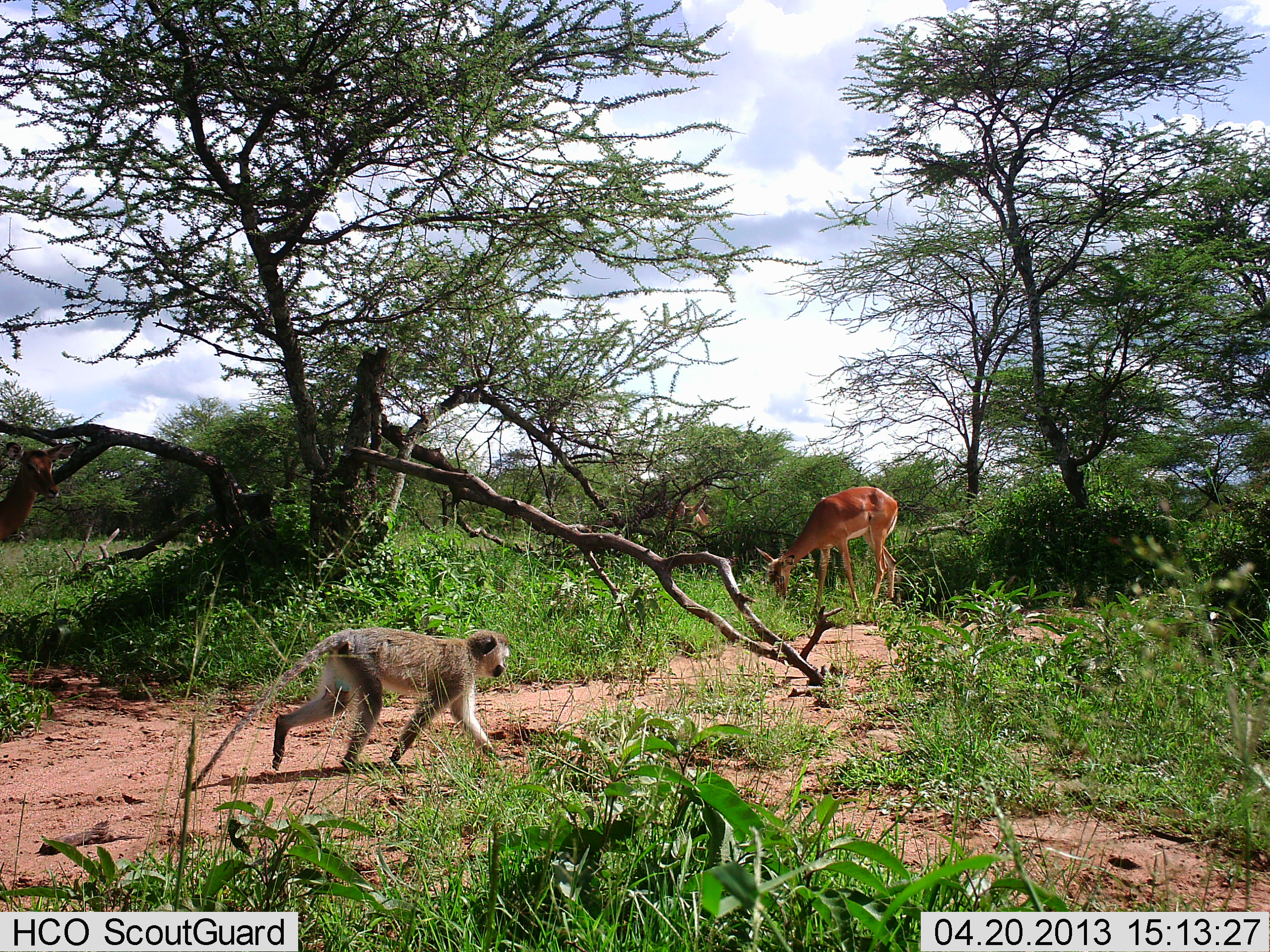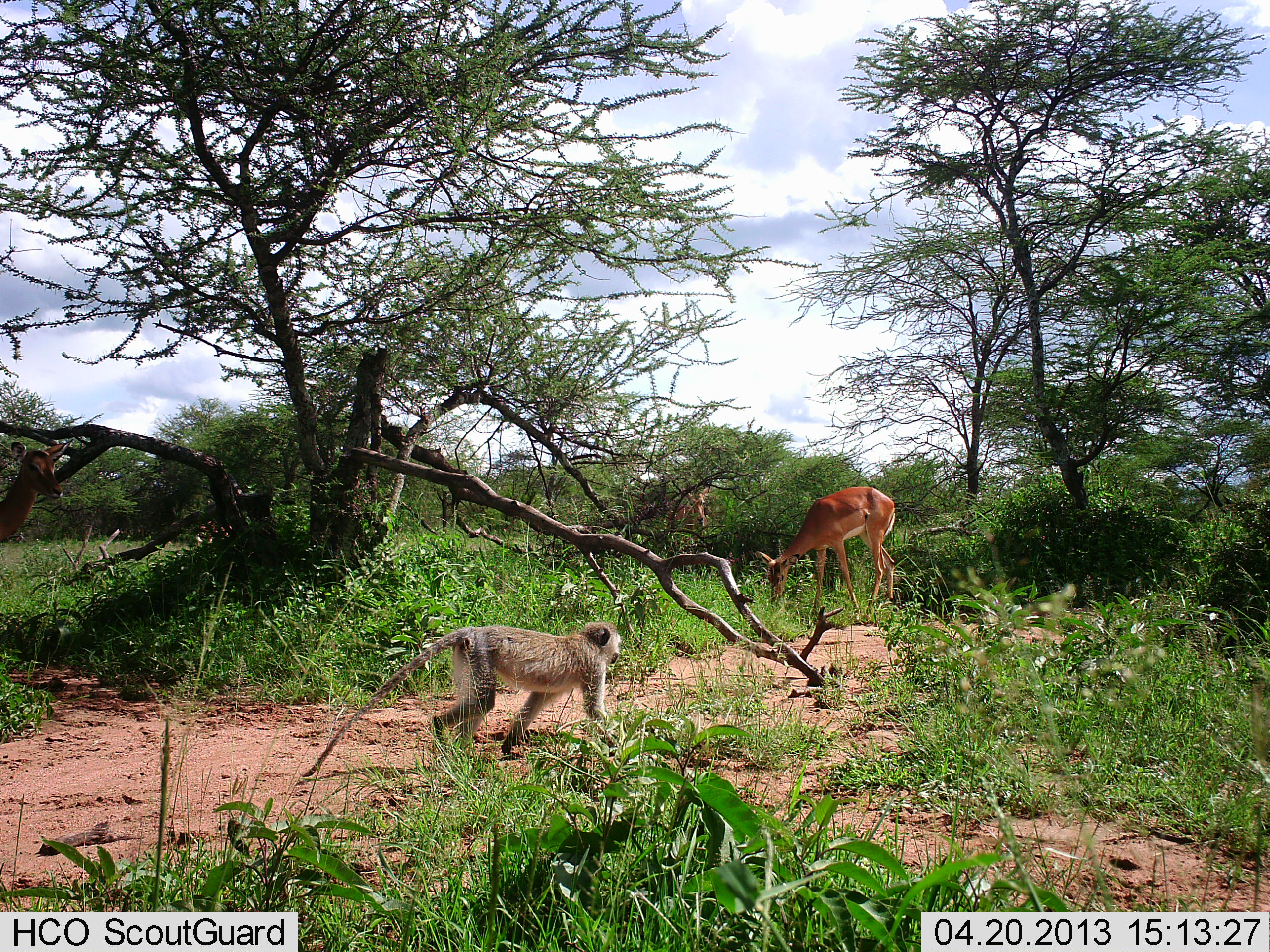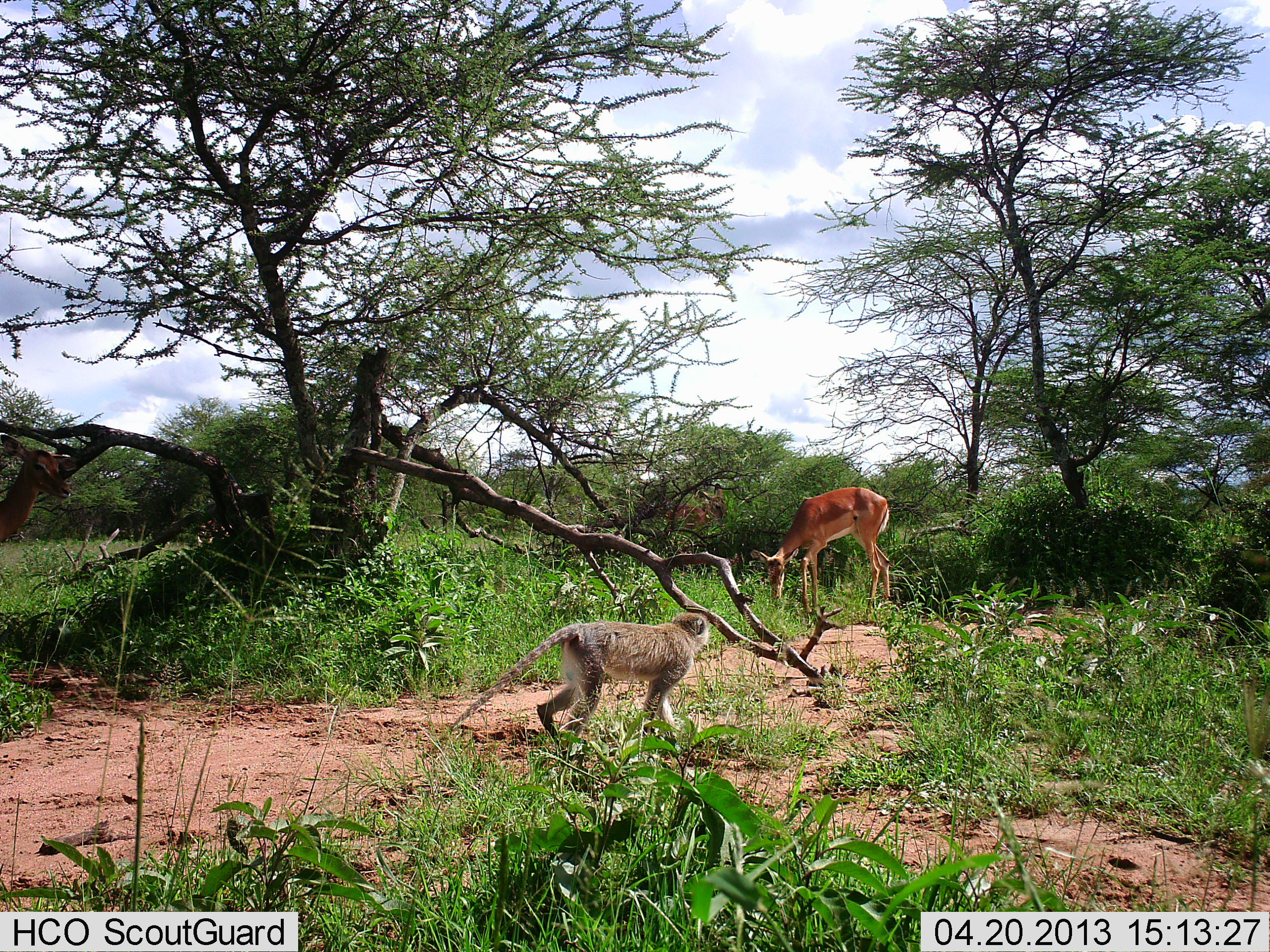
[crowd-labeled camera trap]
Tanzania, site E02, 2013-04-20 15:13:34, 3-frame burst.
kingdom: Animalia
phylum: Chordata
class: Mammalia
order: Artiodactyla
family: Bovidae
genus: Aepyceros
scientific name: Aepyceros melampus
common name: impala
Impala (Aepyceros melampus), count 3. Behavior (volunteer vote fractions): standing 48%, resting 0%, moving 5%, interacting 0%. Young present (vote fraction): 0%. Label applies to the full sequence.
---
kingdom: Animalia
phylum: Chordata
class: Mammalia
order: Primates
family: Cercopithecidae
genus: Chlorocebus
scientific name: Chlorocebus pygerythrus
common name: vervet monkey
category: monkeyvervet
Monkeyvervet (vervet monkey) (Chlorocebus pygerythrus), count 1. Behavior (volunteer vote fractions): standing 3%, resting 0%, moving 97%, interacting 0%. Young present (vote fraction): 0%. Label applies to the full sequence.